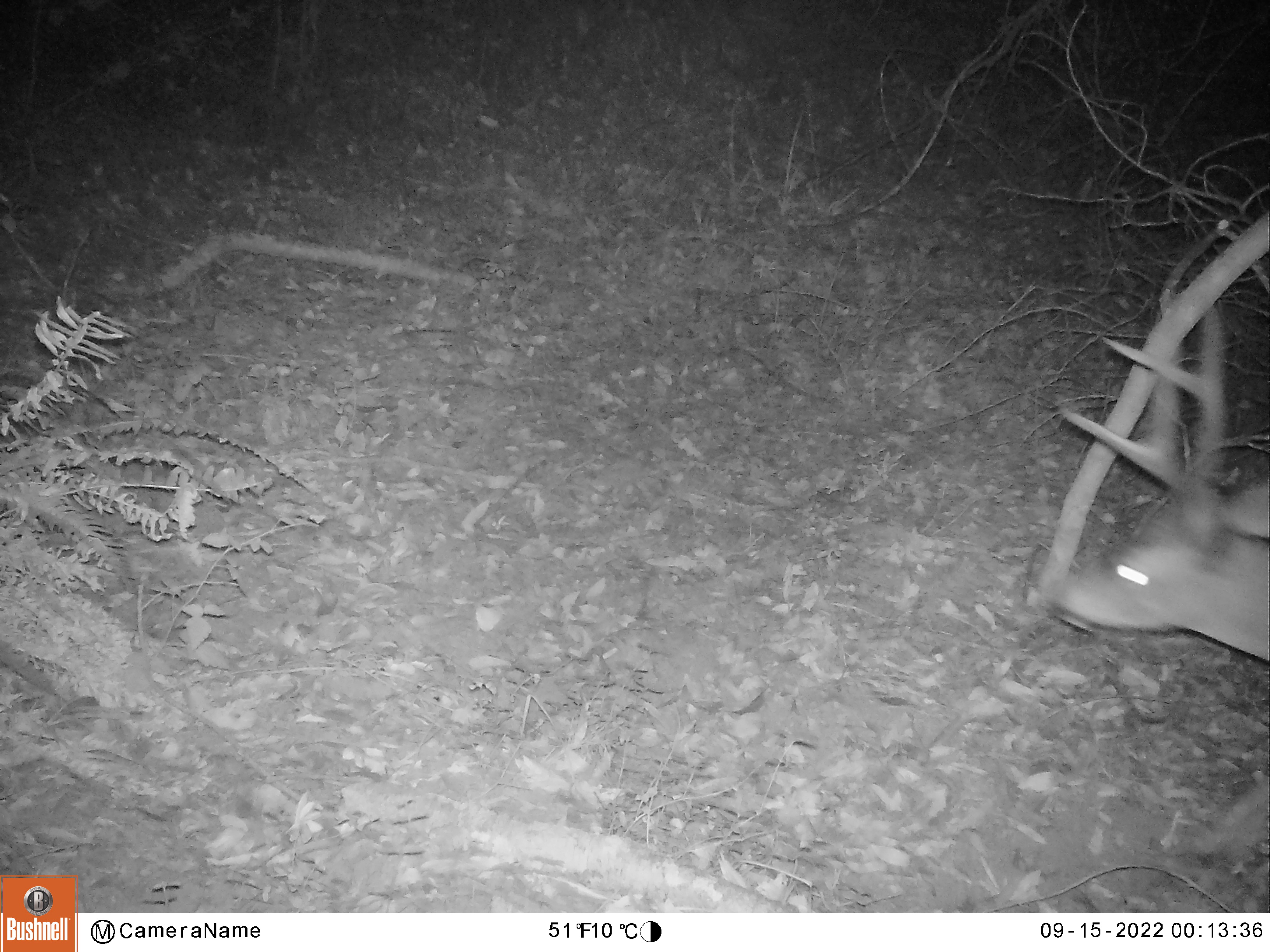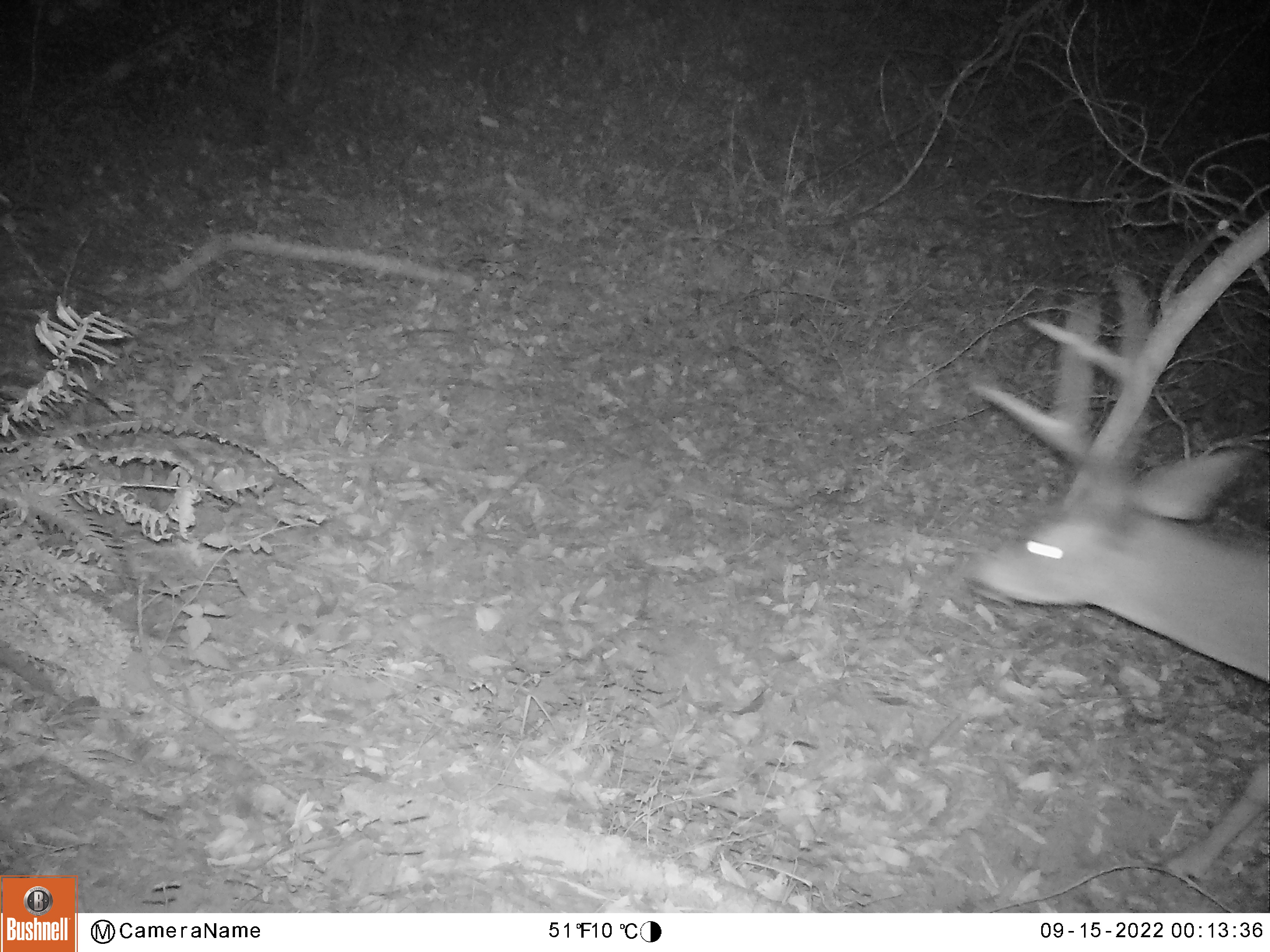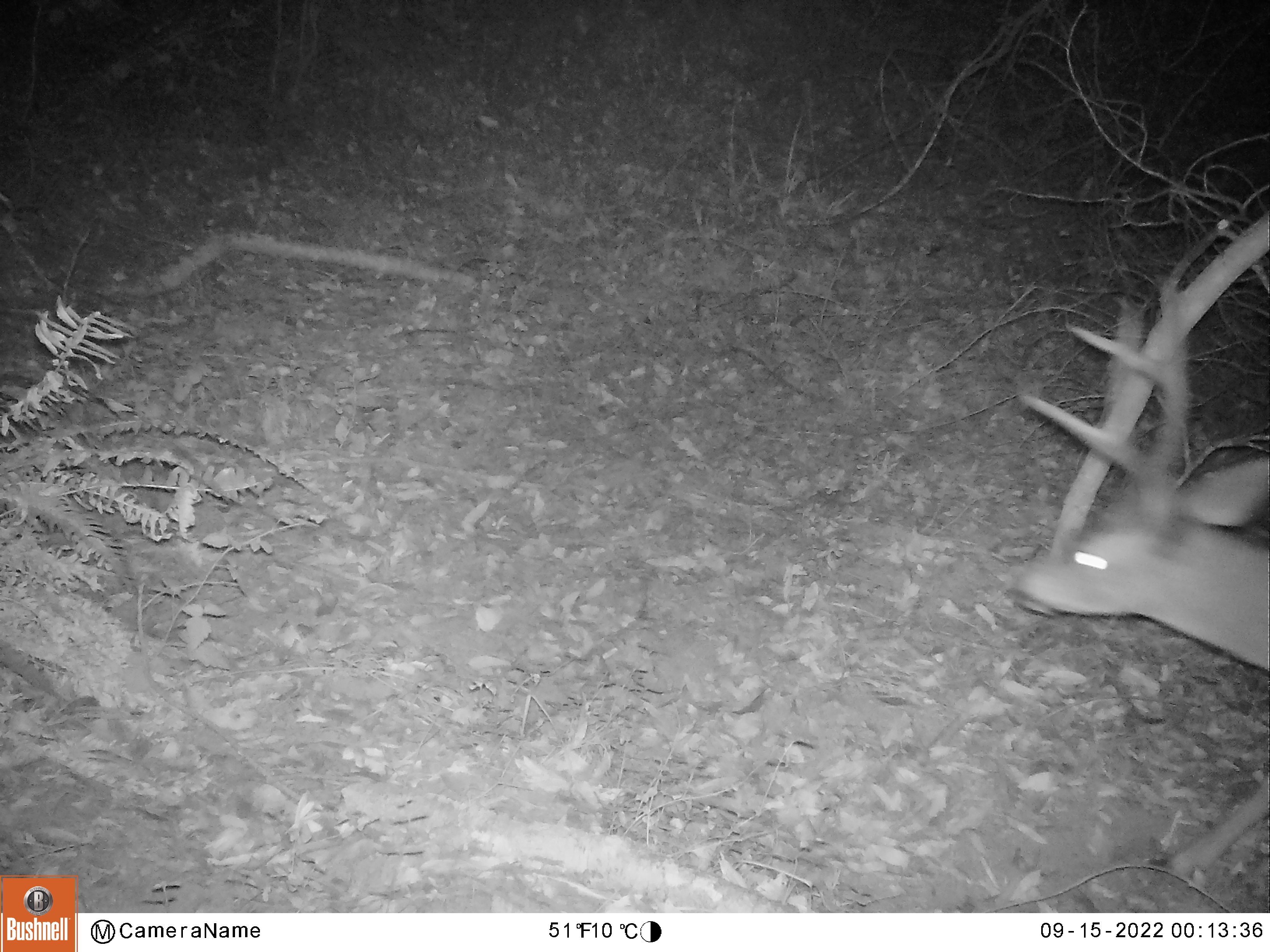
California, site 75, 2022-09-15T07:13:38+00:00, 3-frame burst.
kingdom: Animalia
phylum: Chordata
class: Mammalia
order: Artiodactyla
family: Cervidae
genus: Odocoileus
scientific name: Odocoileus hemionus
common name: mule deer